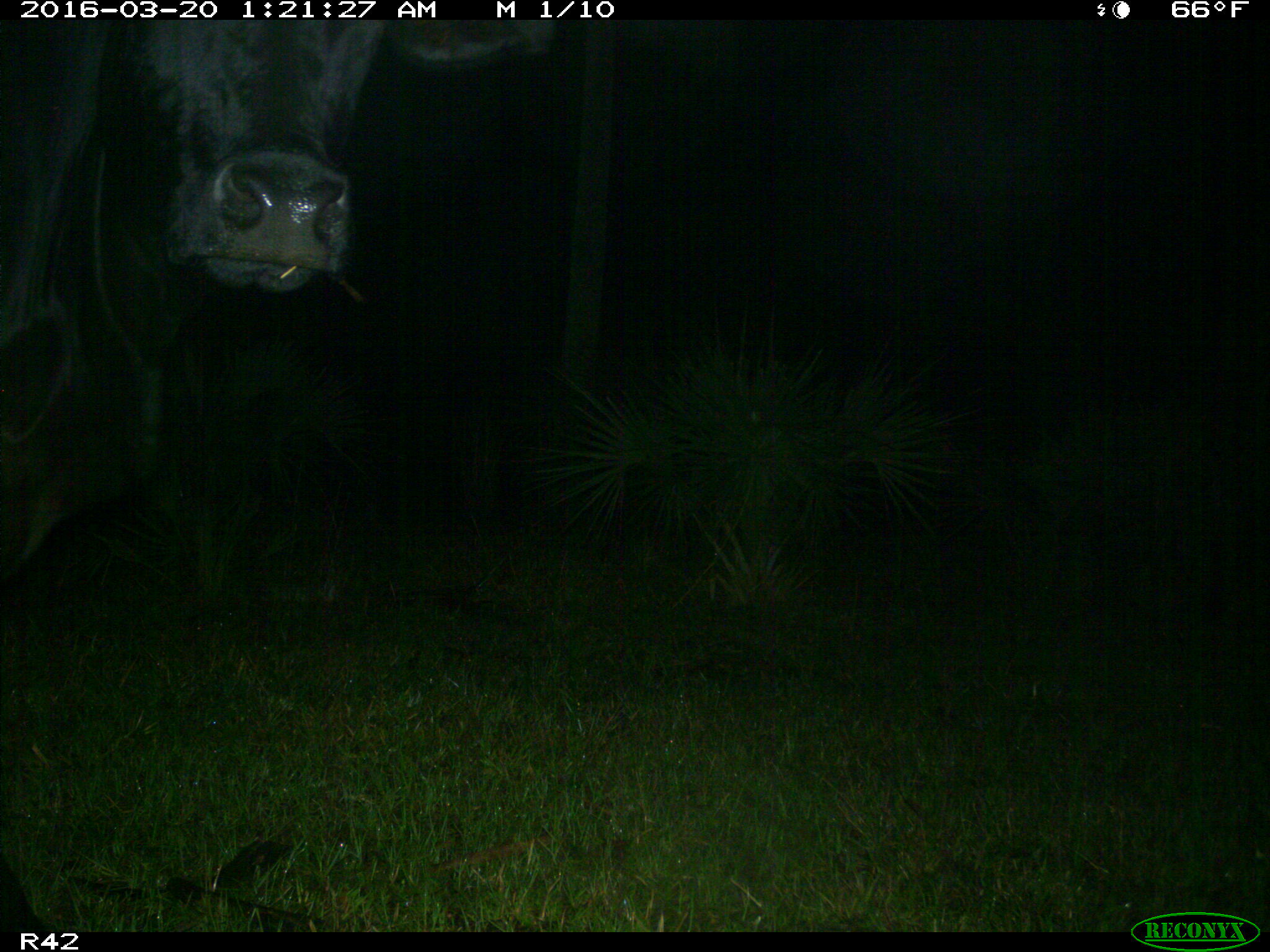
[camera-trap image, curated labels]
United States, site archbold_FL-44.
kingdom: Animalia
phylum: Chordata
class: Mammalia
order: Artiodactyla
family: Bovidae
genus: Bos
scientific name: Bos taurus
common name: domestic cow